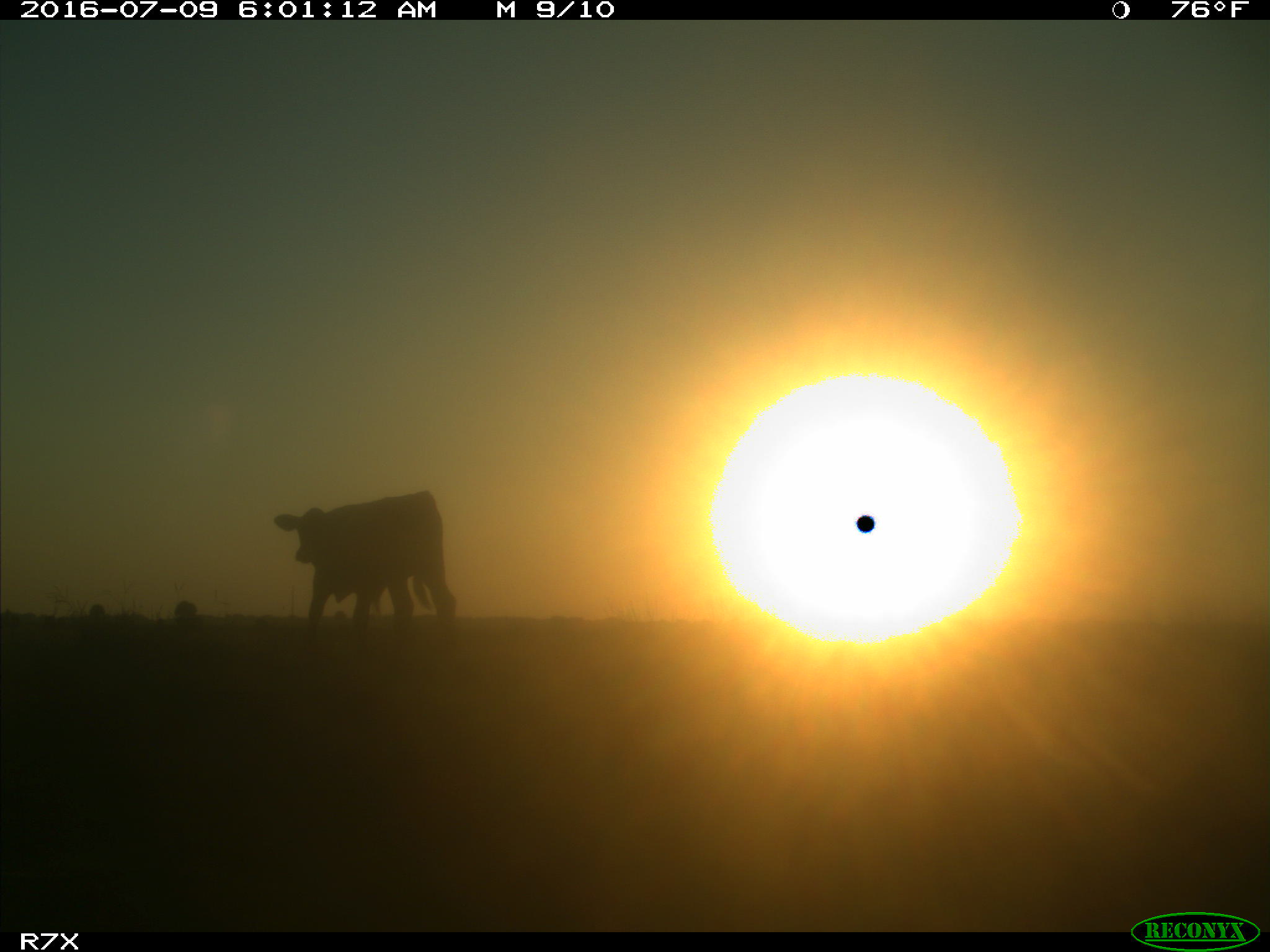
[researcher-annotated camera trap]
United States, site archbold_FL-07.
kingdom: Animalia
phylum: Chordata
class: Mammalia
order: Artiodactyla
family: Bovidae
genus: Bos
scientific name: Bos taurus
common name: domestic cow